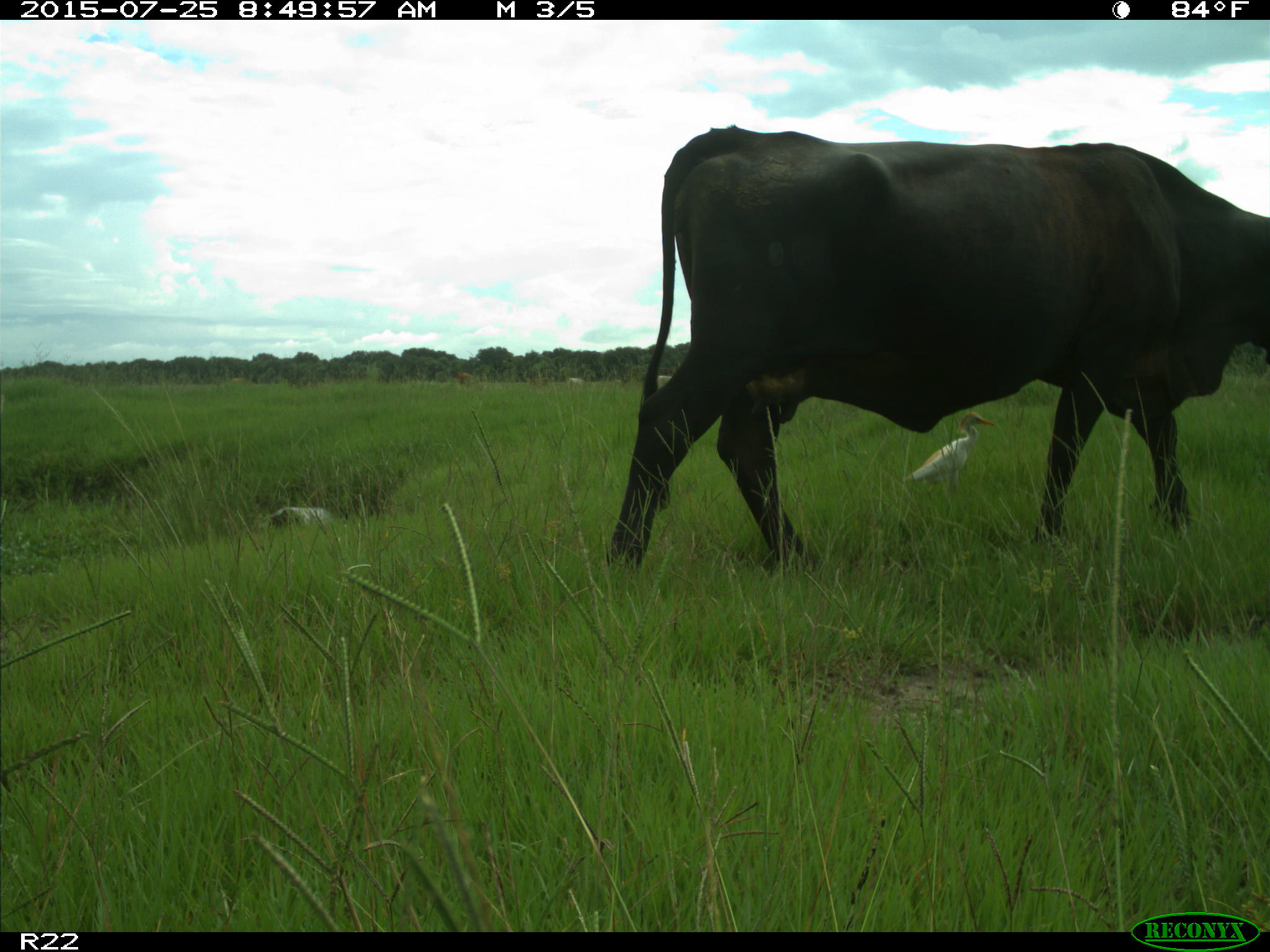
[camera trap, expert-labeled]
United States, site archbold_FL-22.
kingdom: Animalia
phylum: Chordata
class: Mammalia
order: Artiodactyla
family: Bovidae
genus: Bos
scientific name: Bos taurus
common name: domestic cow